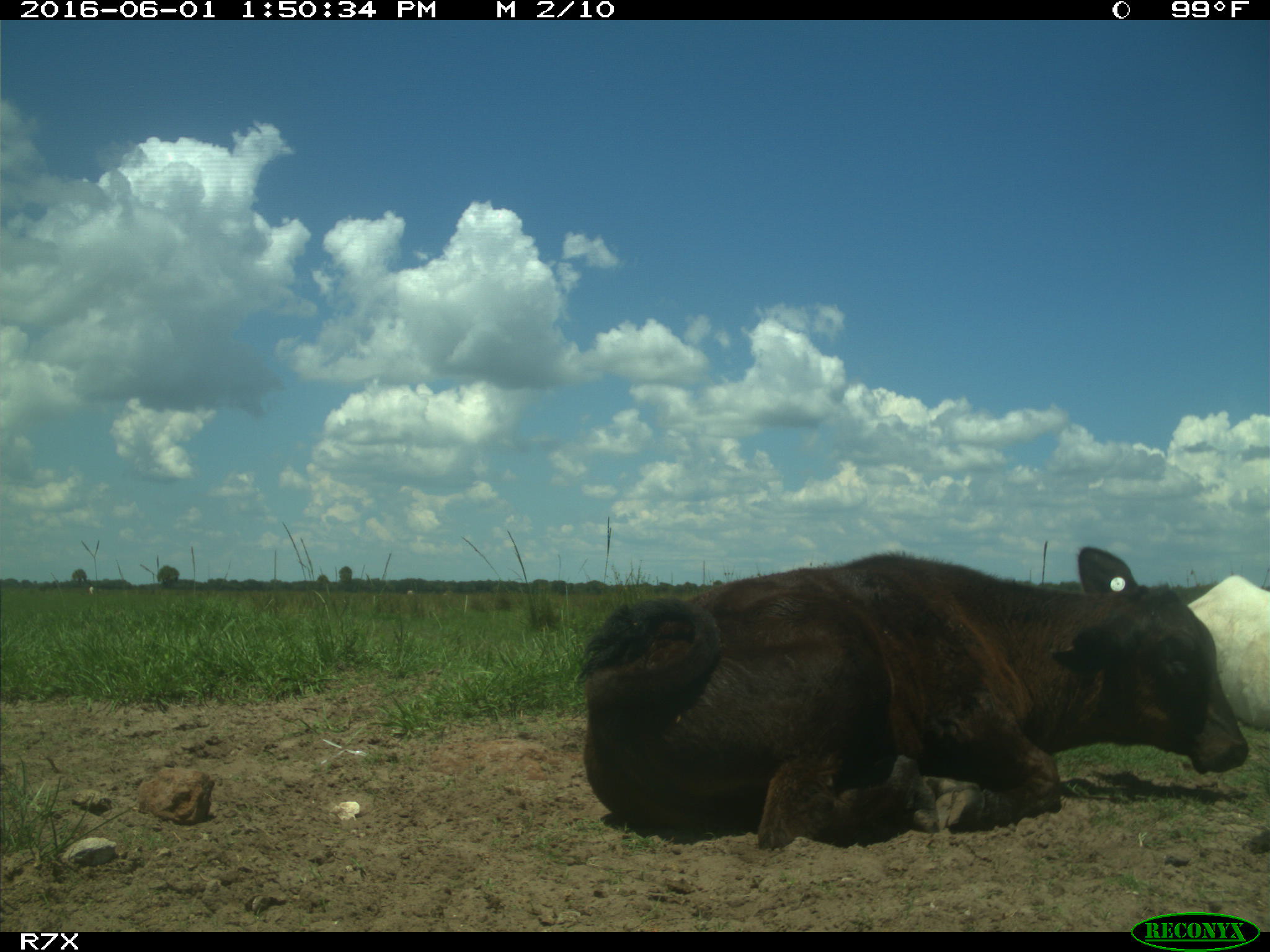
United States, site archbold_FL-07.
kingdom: Animalia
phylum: Chordata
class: Mammalia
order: Artiodactyla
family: Bovidae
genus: Bos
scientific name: Bos taurus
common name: domestic cow